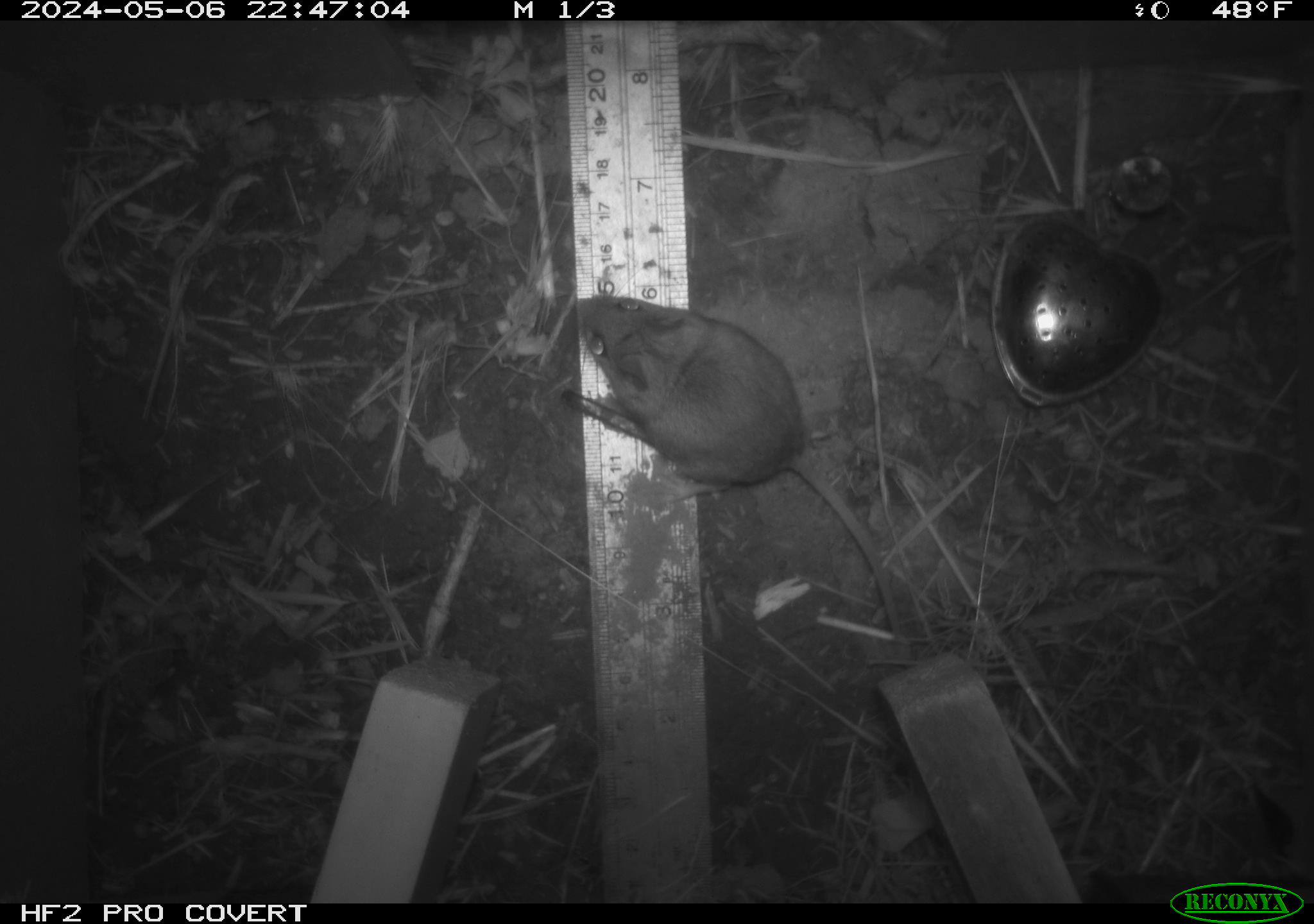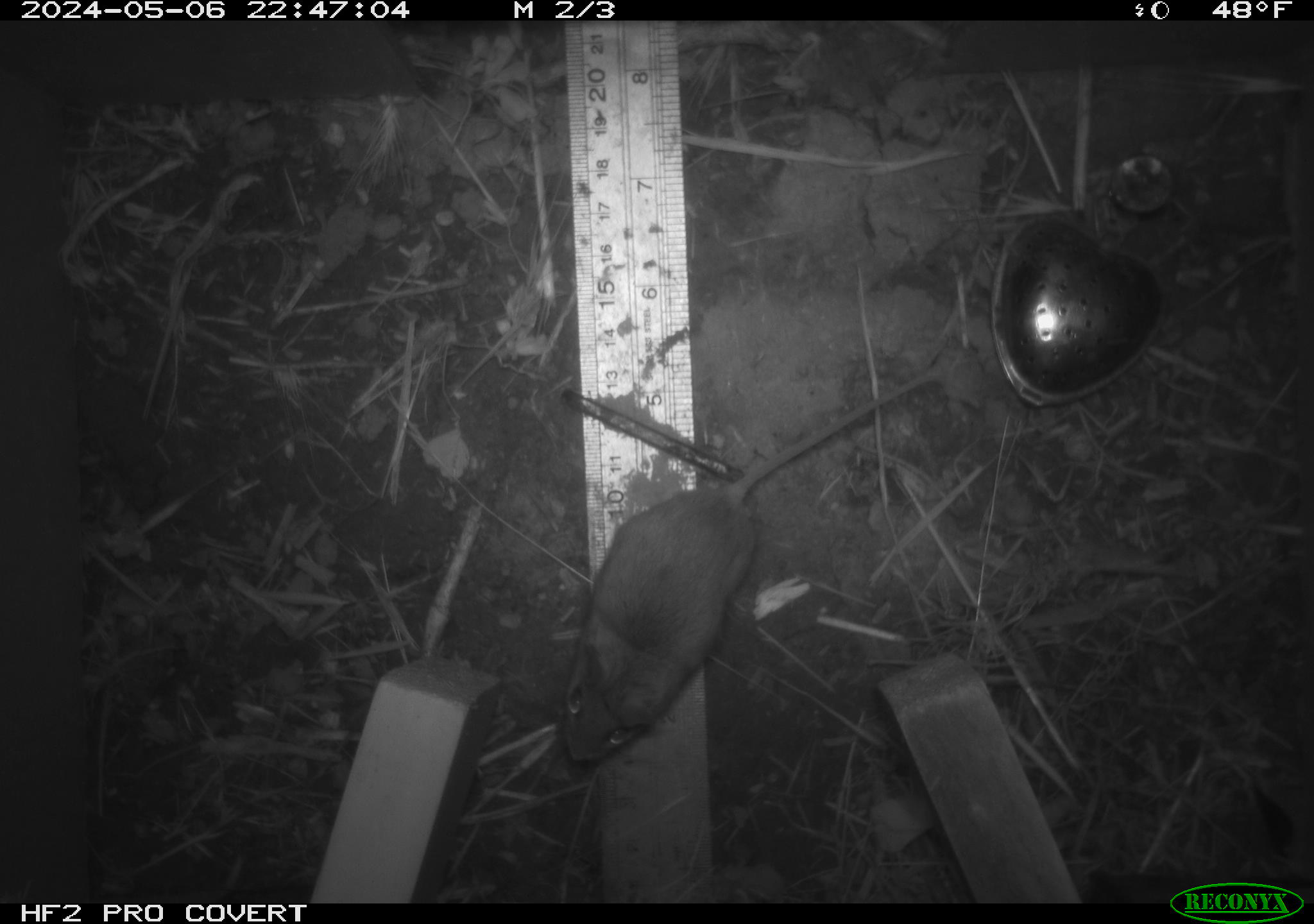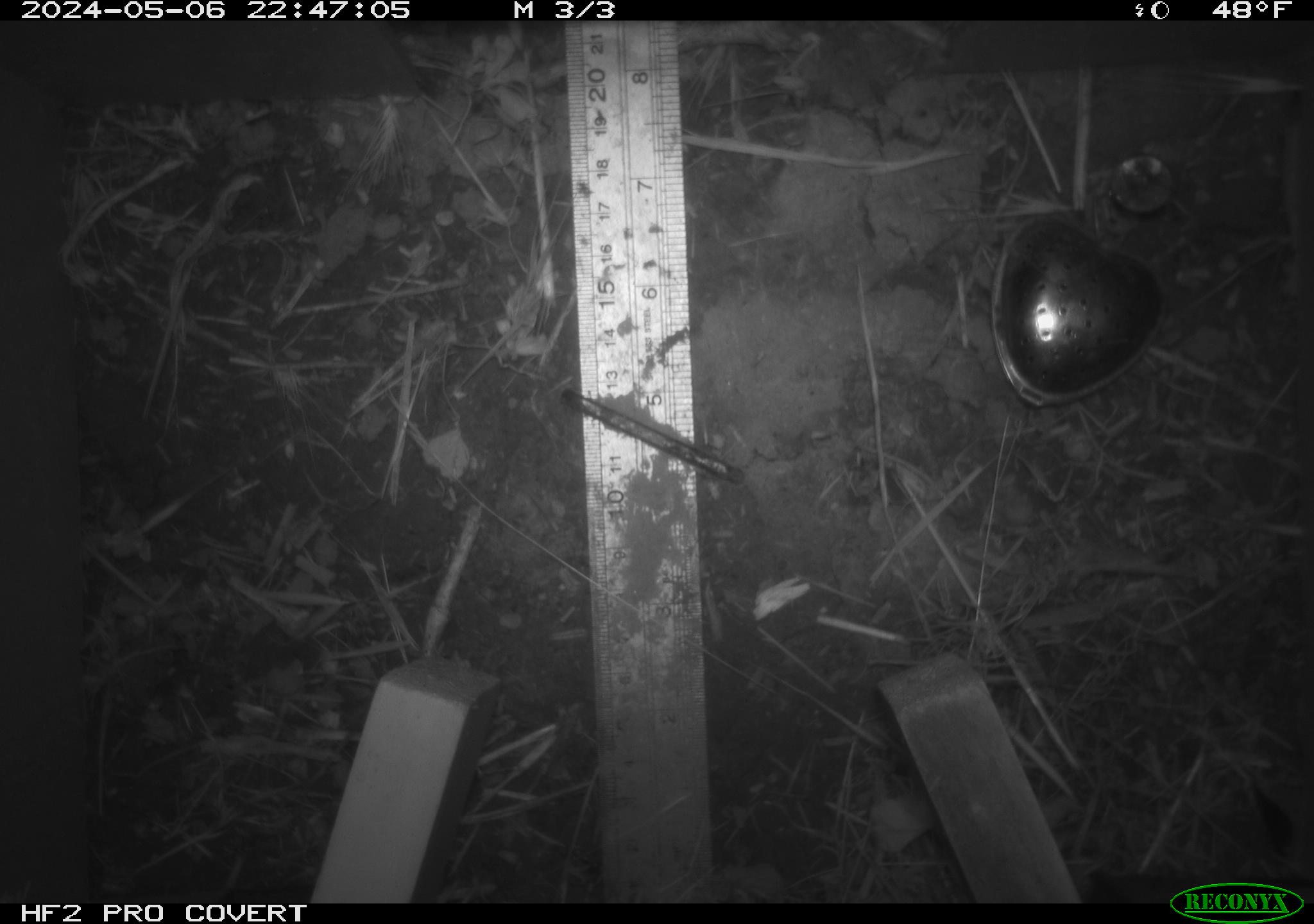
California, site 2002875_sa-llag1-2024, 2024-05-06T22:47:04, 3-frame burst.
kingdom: Animalia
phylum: Chordata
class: Mammalia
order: Rodentia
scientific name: Rodentia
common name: mouse species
Mouse species (Rodentia).